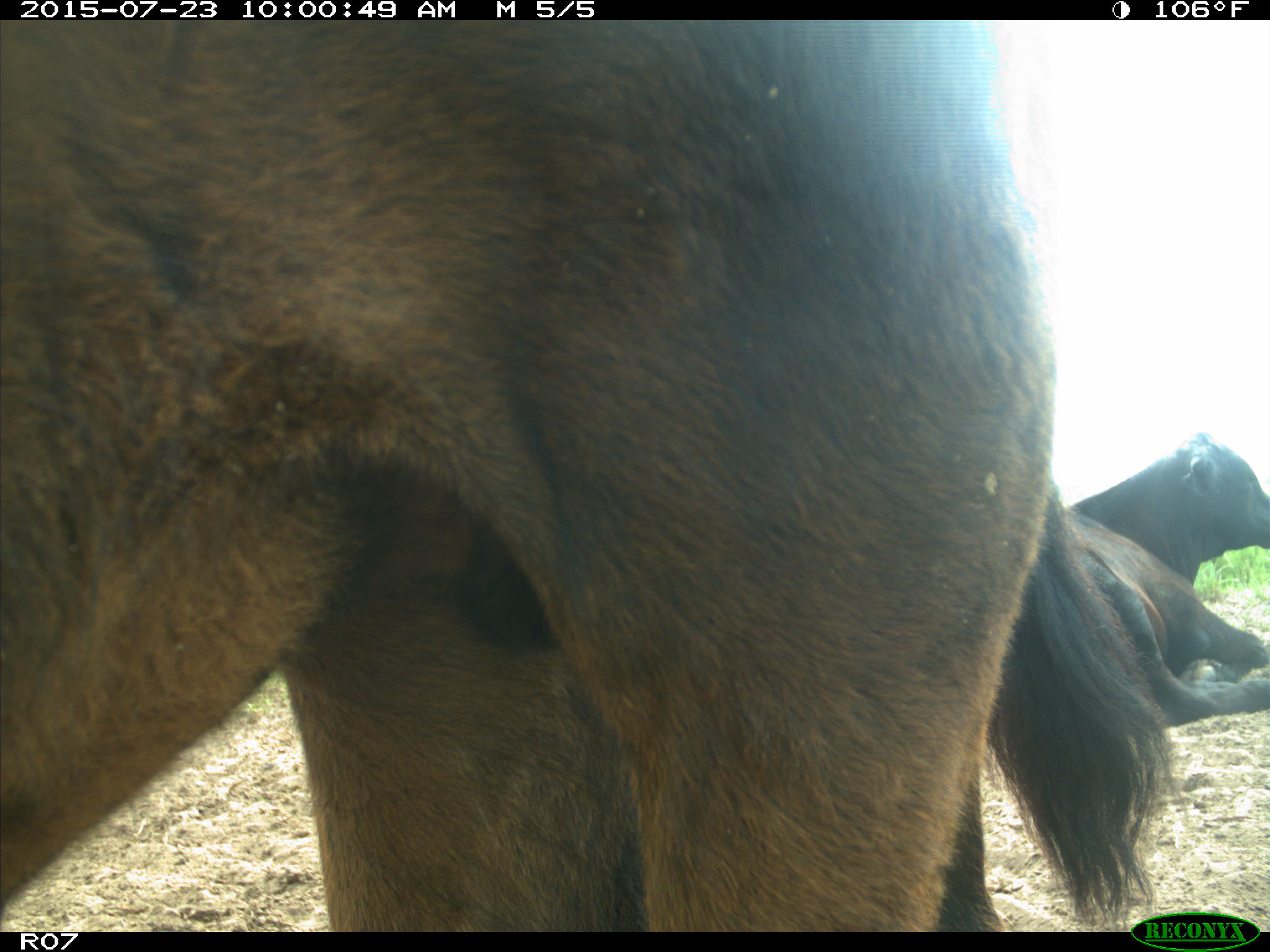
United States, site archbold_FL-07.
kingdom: Animalia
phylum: Chordata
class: Mammalia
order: Artiodactyla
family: Bovidae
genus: Bos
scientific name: Bos taurus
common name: domestic cow